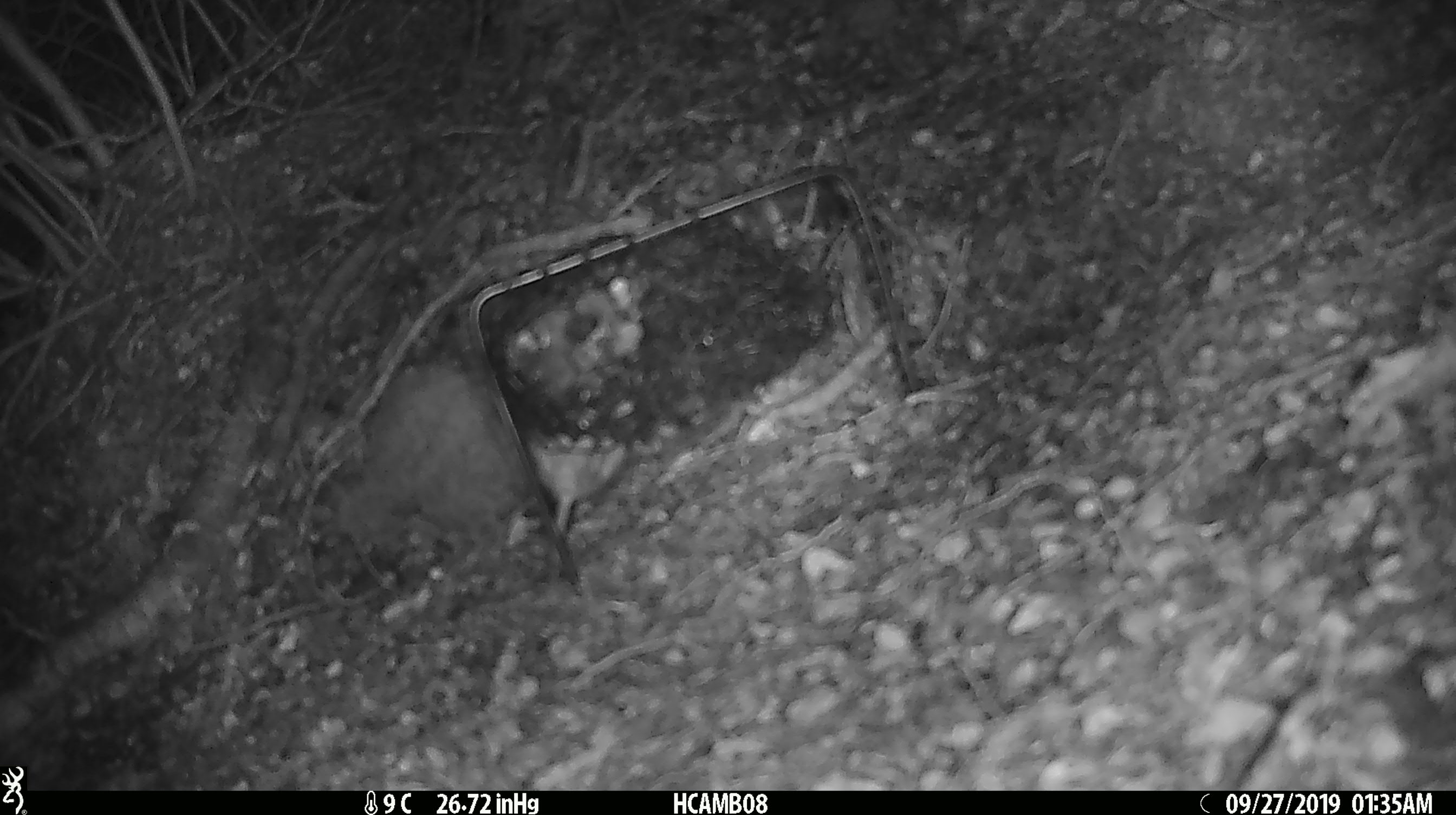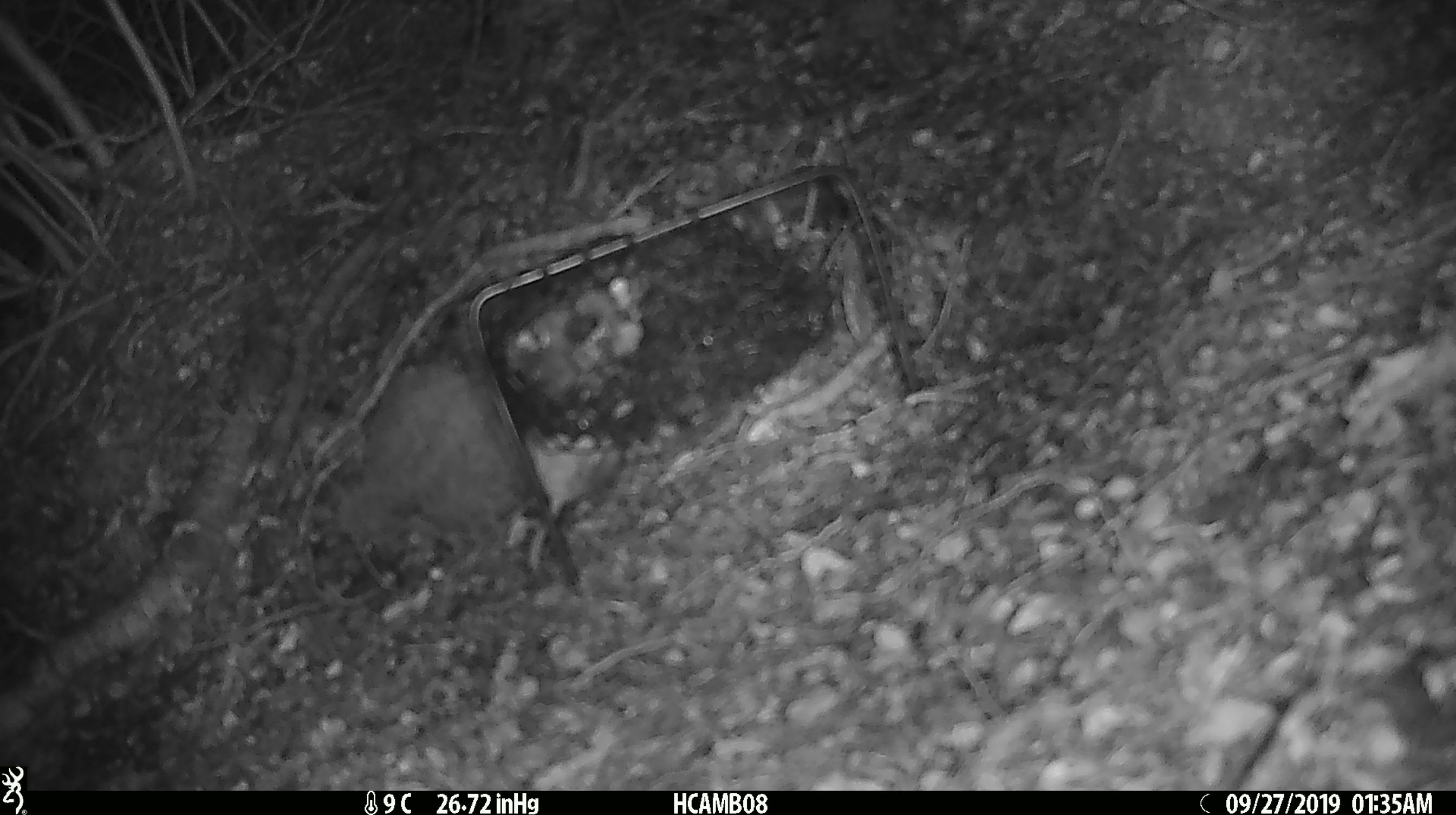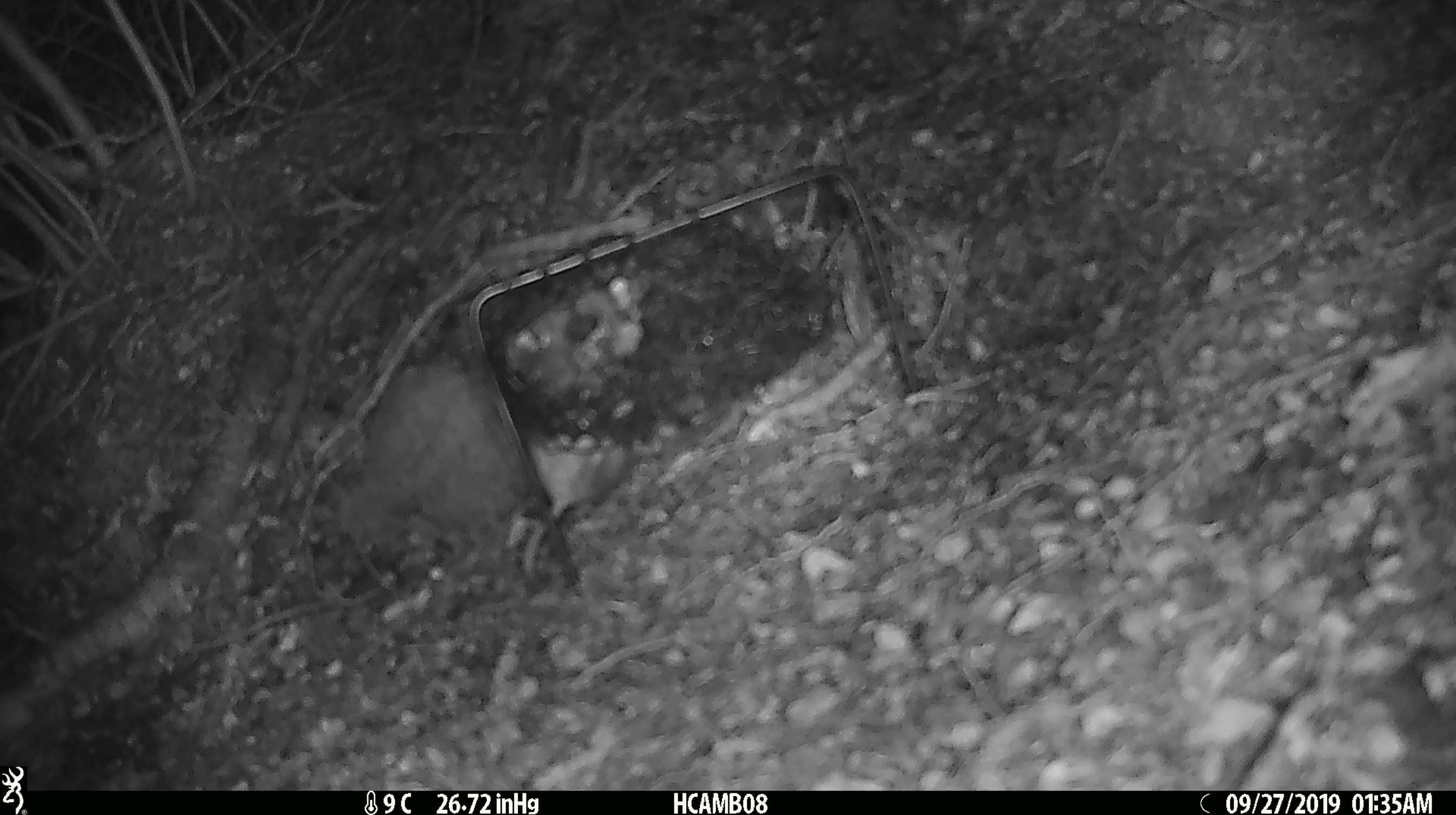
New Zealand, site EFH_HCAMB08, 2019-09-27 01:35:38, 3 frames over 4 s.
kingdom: Animalia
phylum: Chordata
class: Mammalia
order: Rodentia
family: Muridae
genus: Mus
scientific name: Mus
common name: mouse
Mouse (Mus).